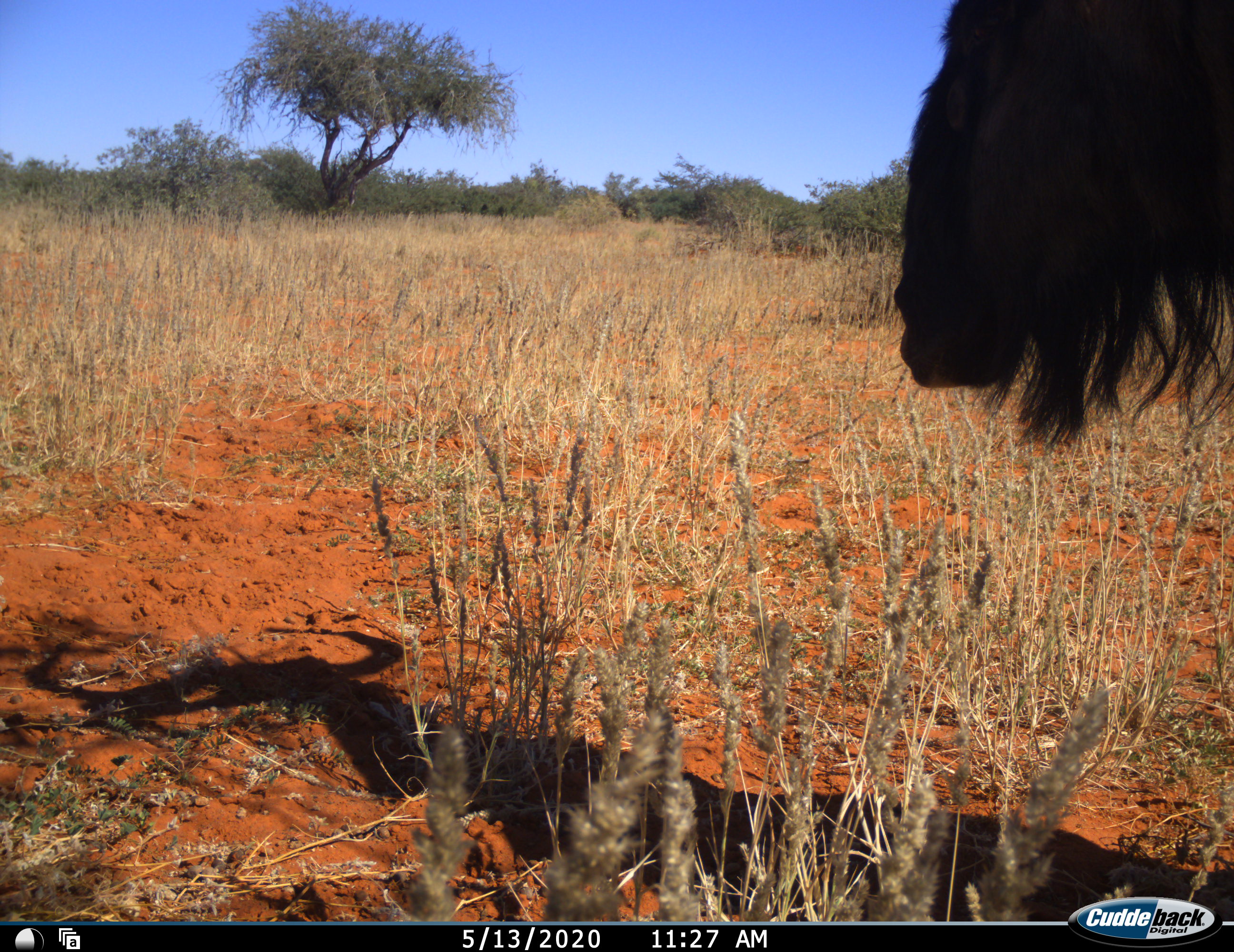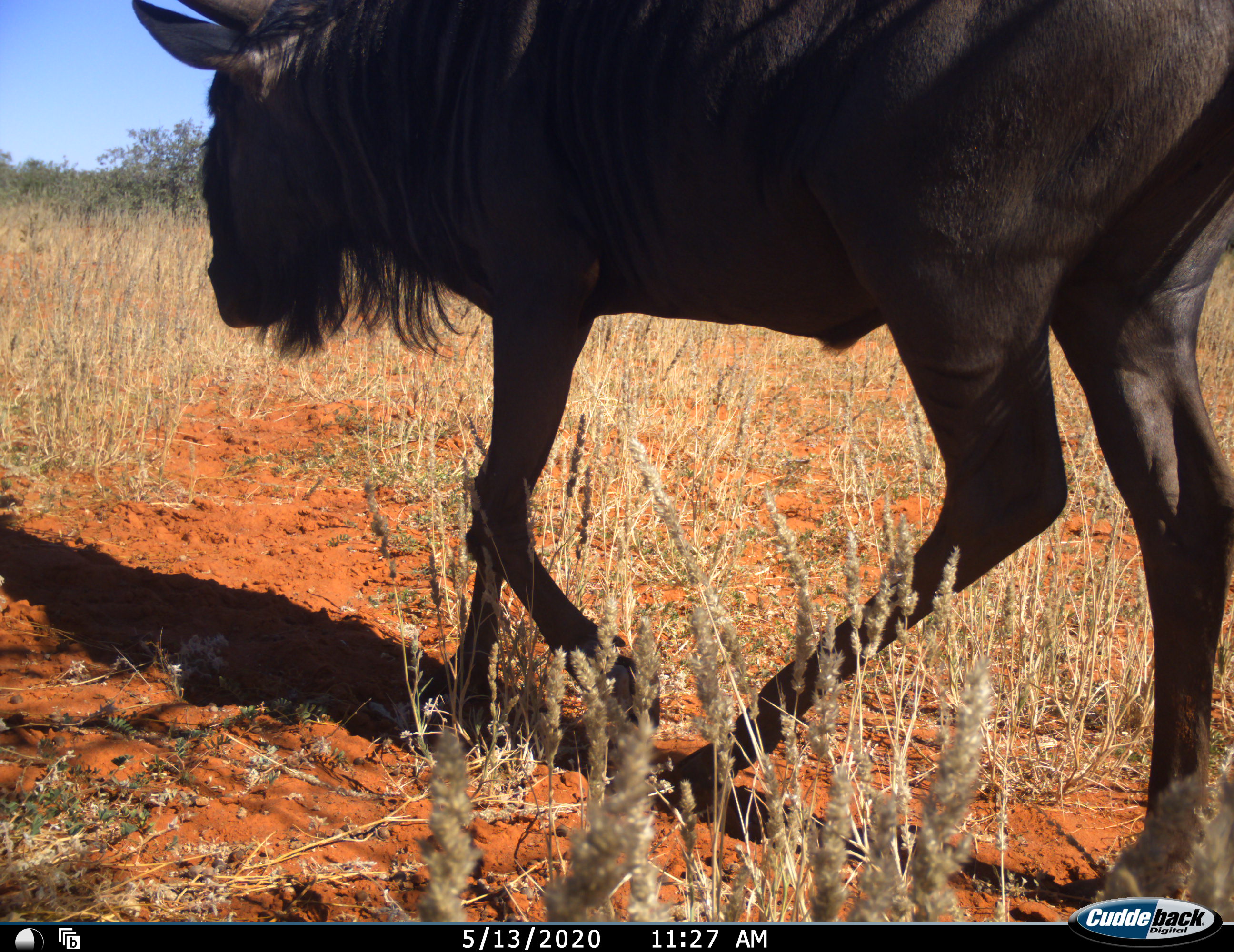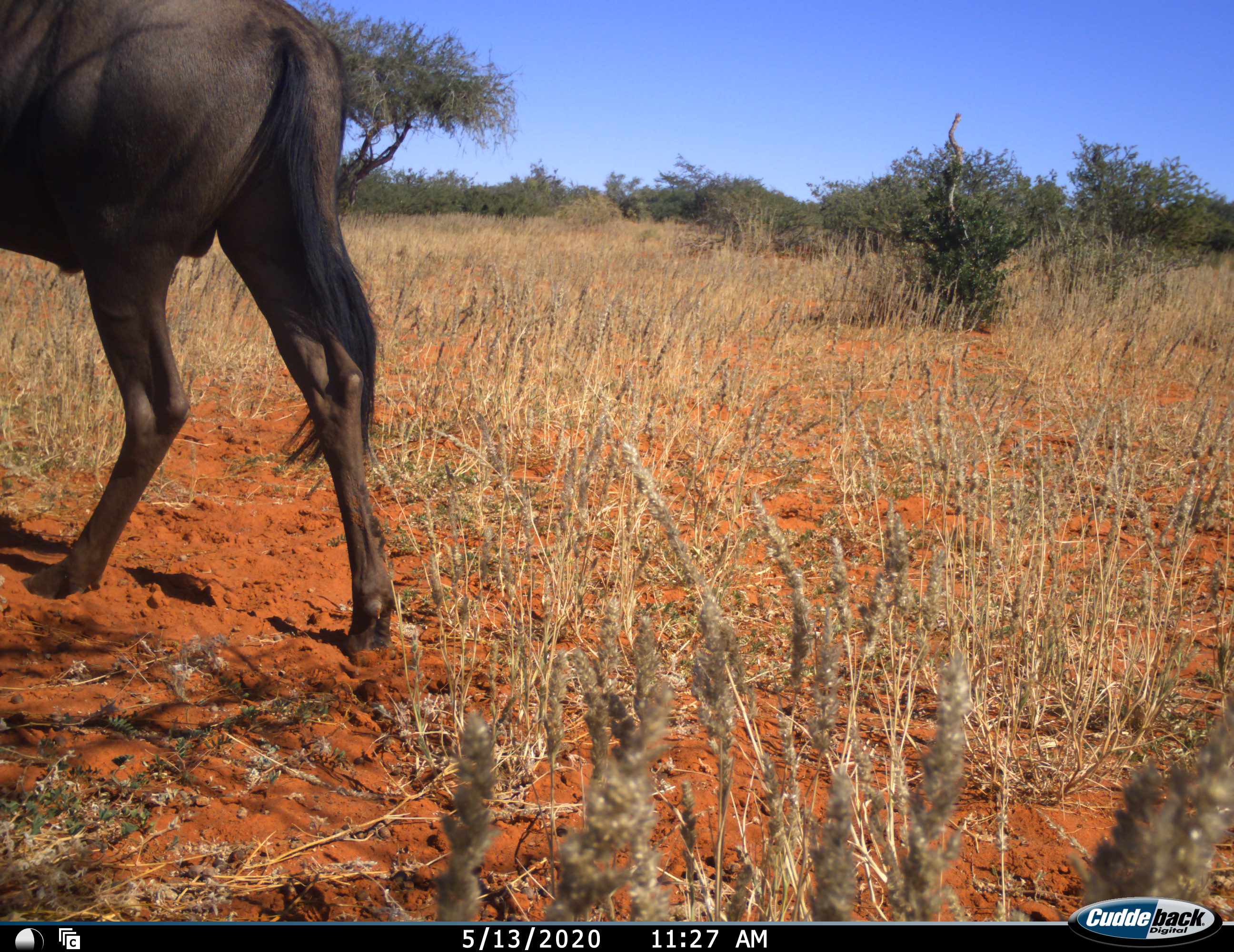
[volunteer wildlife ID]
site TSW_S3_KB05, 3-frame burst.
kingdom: Animalia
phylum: Chordata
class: Mammalia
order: Artiodactyla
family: Bovidae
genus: Connochaetes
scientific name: Connochaetes taurinus taurinus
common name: blue wildebeest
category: wildebeestblue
Wildebeestblue (blue wildebeest) (Connochaetes taurinus taurinus), count 1. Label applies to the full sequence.